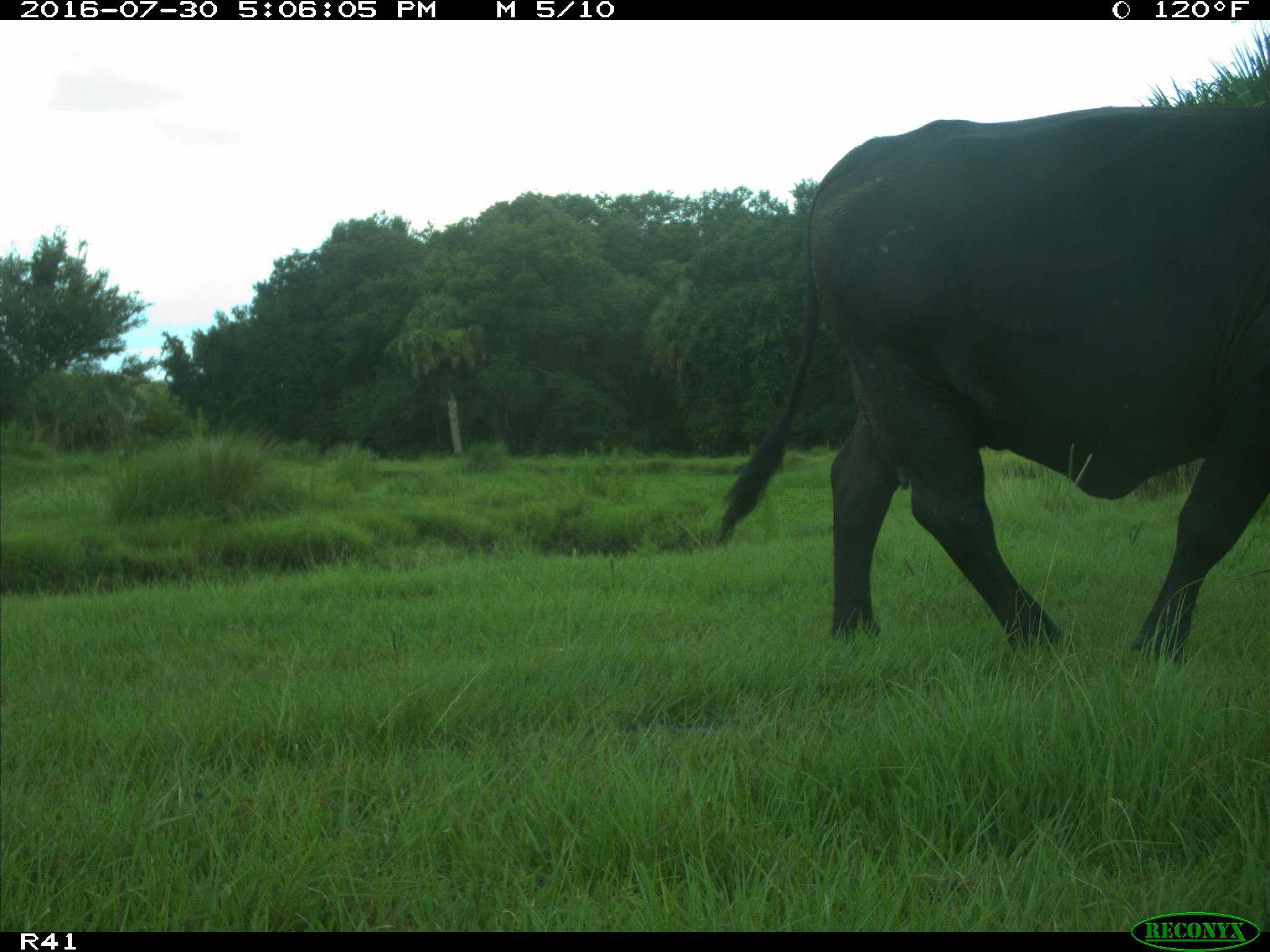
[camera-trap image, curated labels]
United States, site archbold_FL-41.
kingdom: Animalia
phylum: Chordata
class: Mammalia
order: Artiodactyla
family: Bovidae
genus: Bos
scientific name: Bos taurus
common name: domestic cow